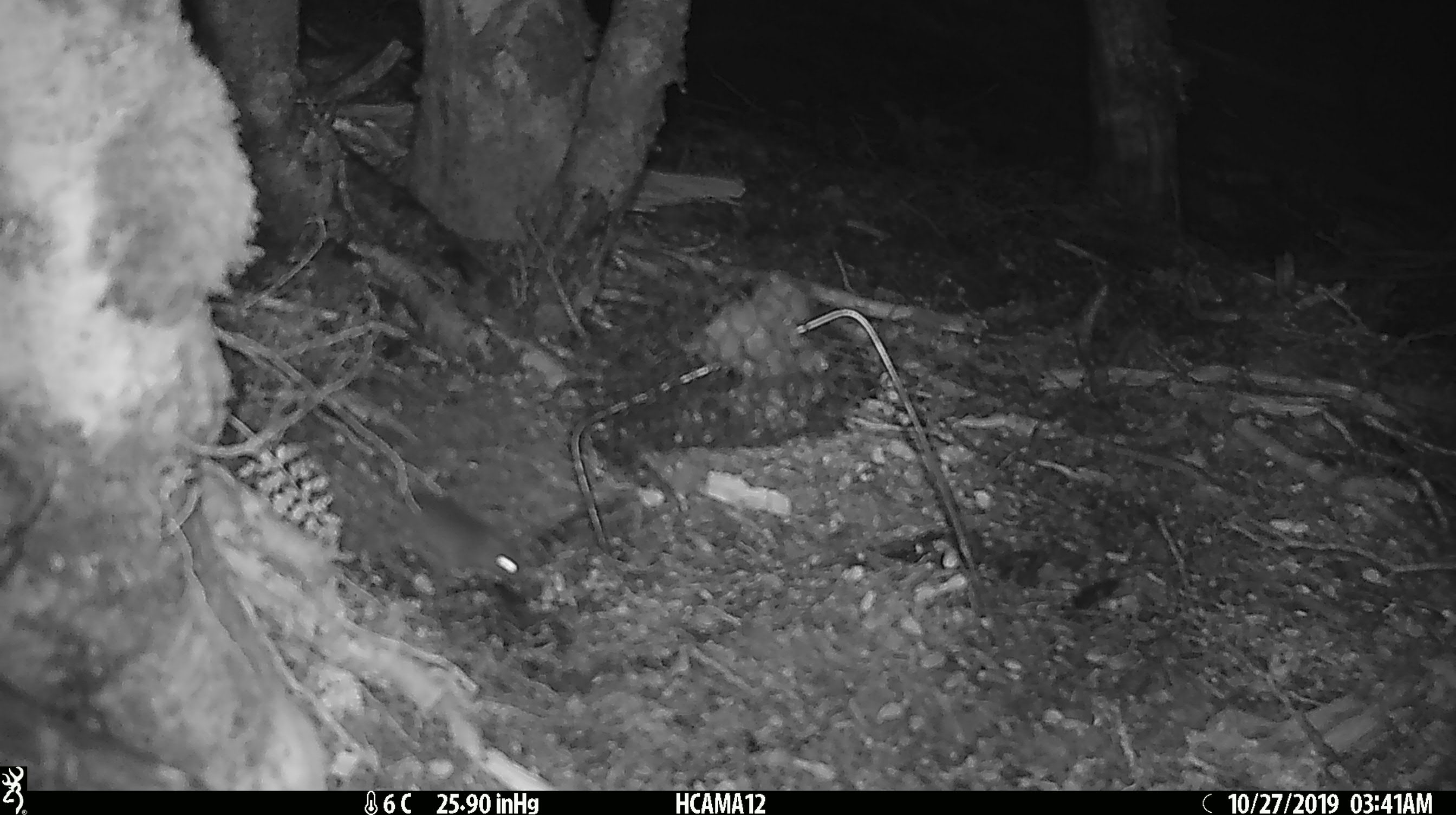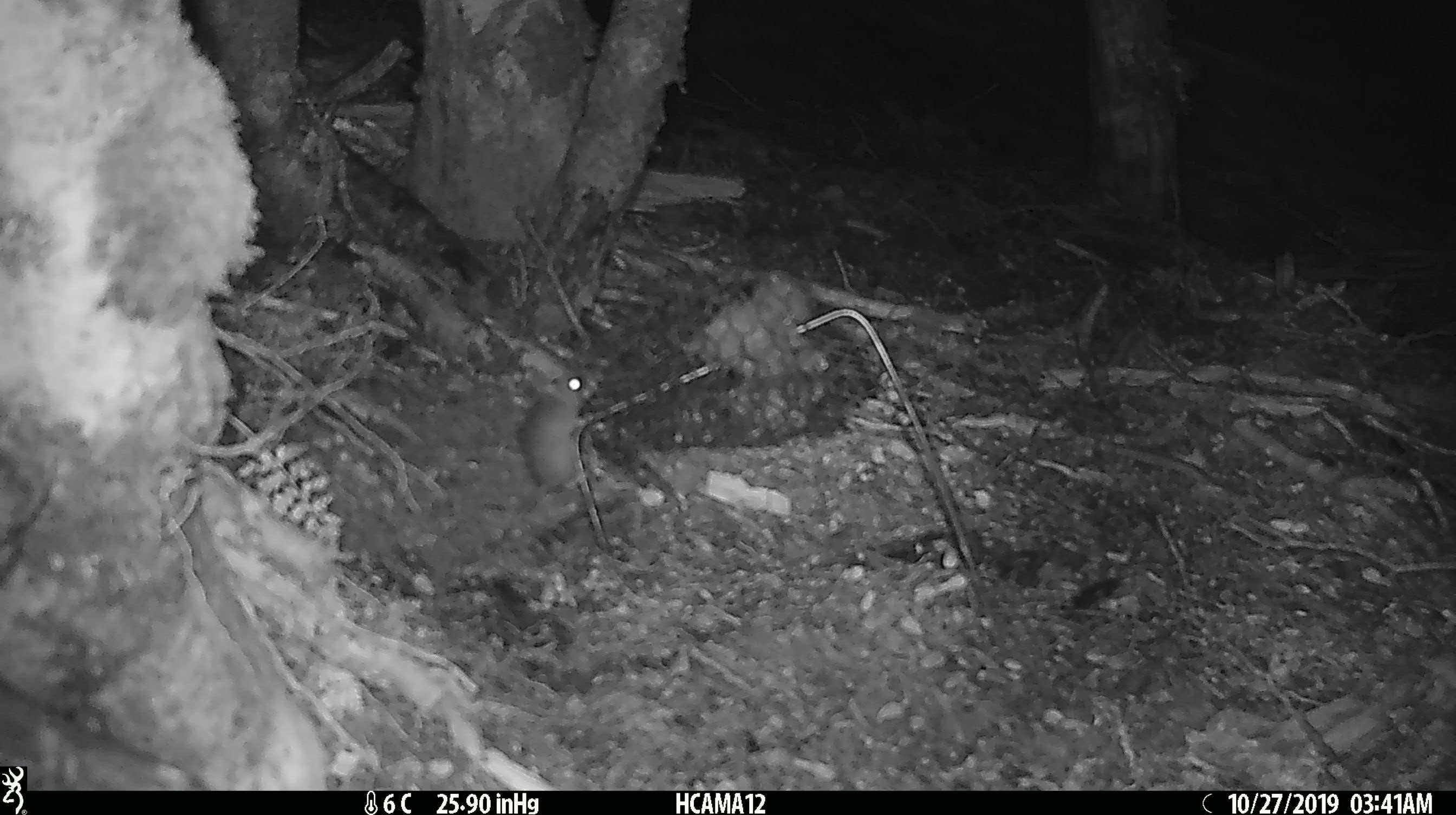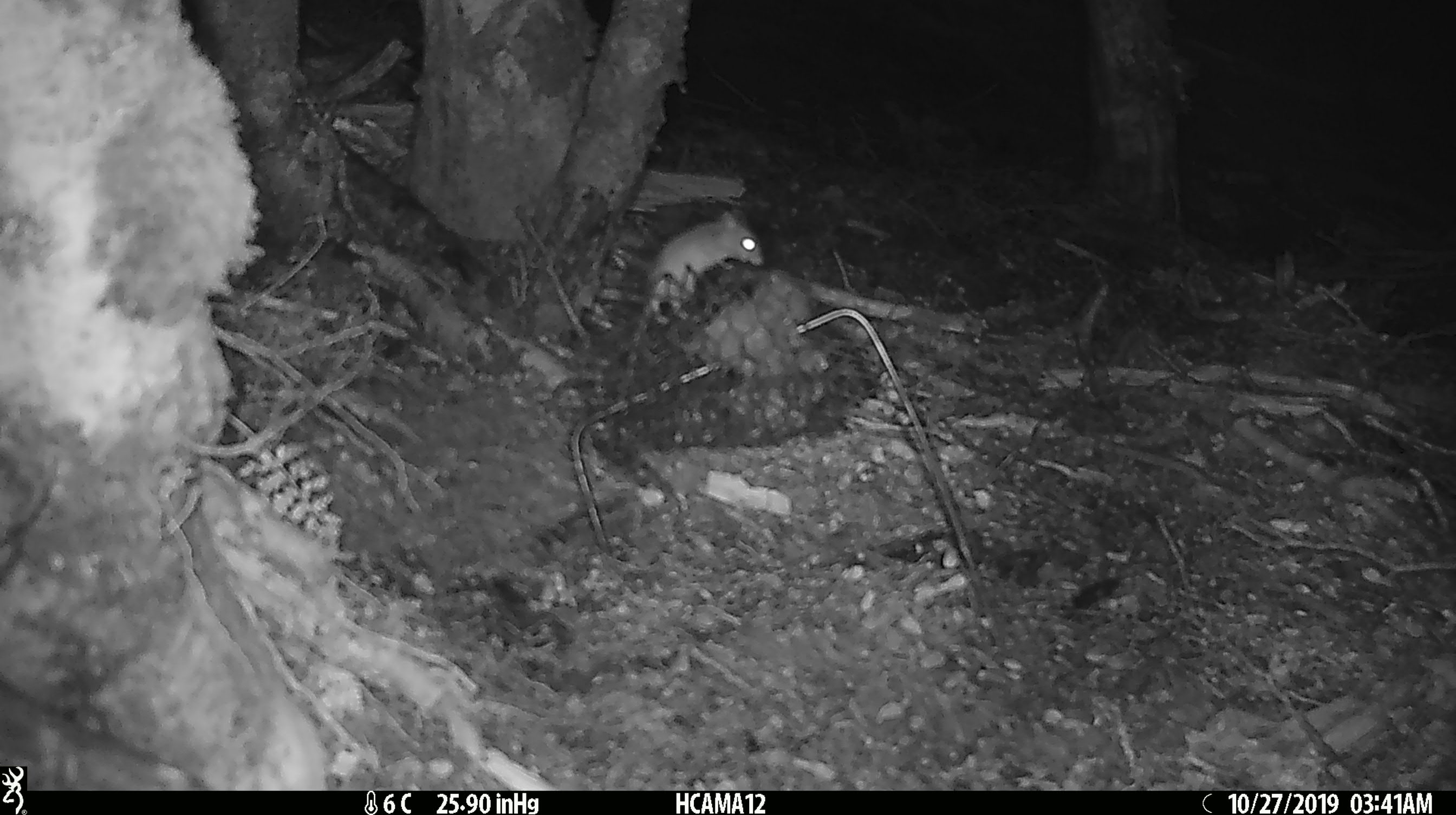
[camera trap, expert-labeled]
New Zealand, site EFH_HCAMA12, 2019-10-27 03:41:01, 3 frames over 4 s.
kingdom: Animalia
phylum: Chordata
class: Mammalia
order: Rodentia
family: Muridae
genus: Mus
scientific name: Mus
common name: mouse